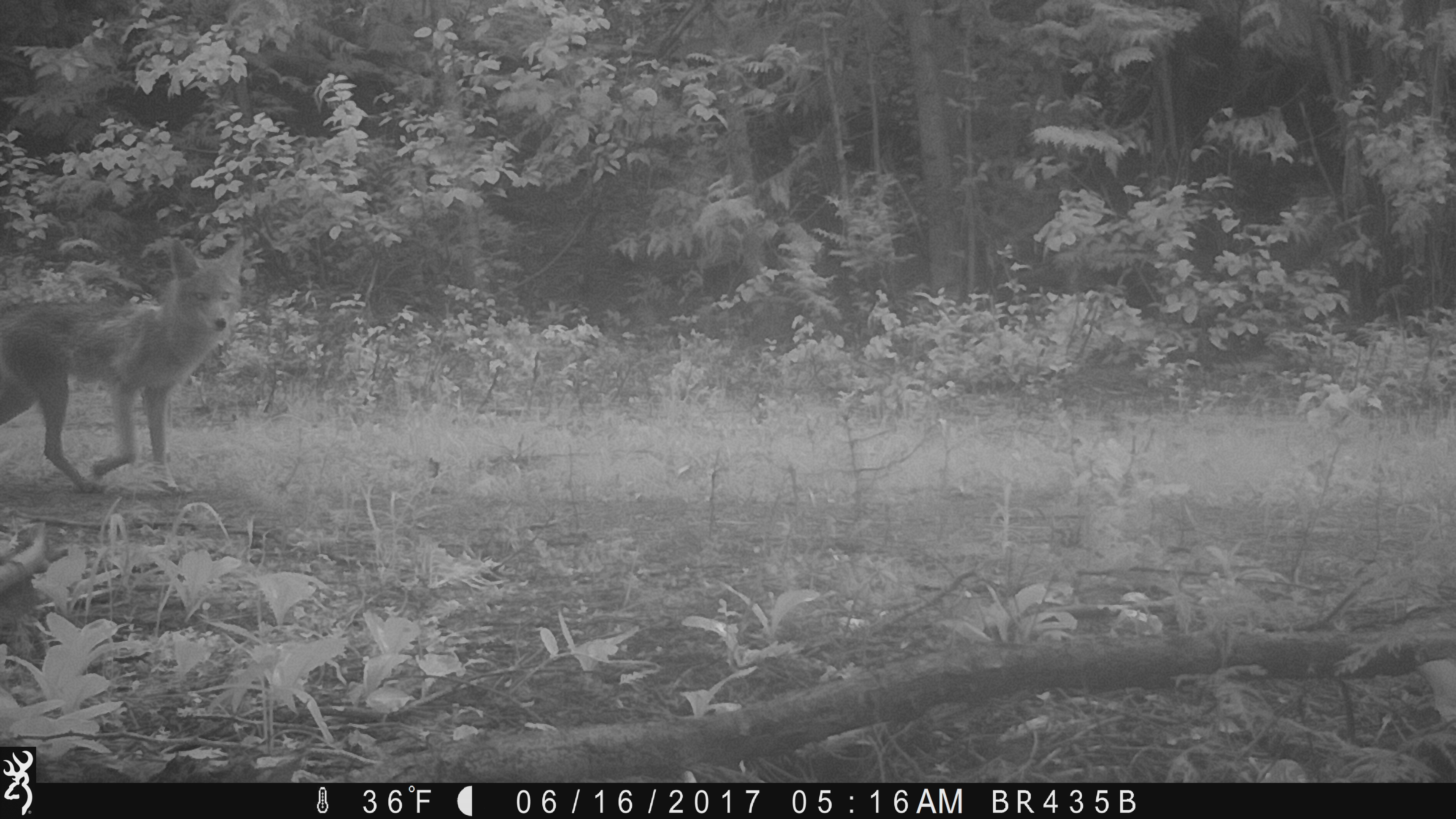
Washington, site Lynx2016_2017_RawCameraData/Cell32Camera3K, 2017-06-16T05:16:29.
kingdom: Animalia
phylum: Chordata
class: Mammalia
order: Carnivora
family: Canidae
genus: Canis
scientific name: Canis latrans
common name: coyote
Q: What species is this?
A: Canis latrans (coyote).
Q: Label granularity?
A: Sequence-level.